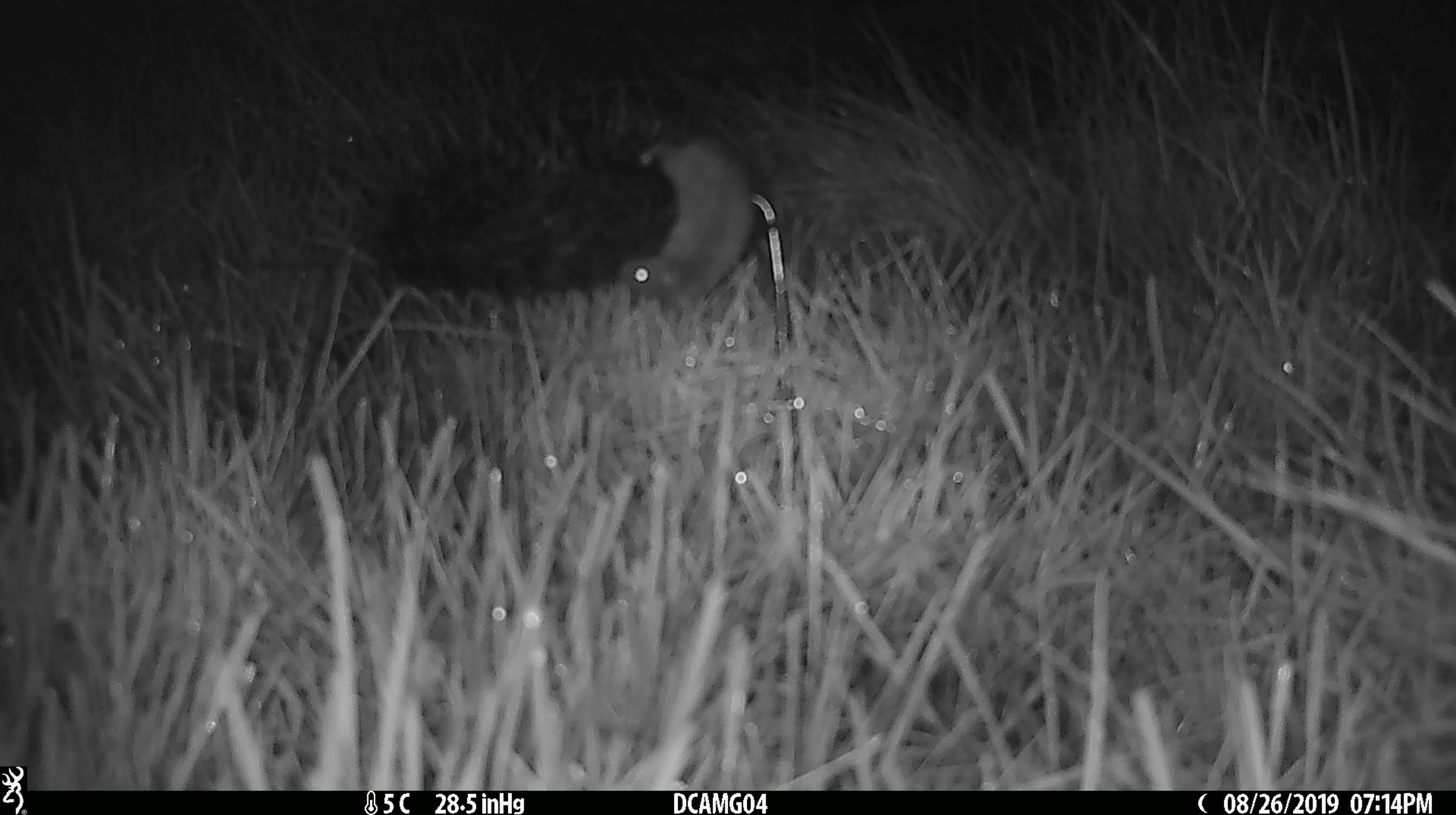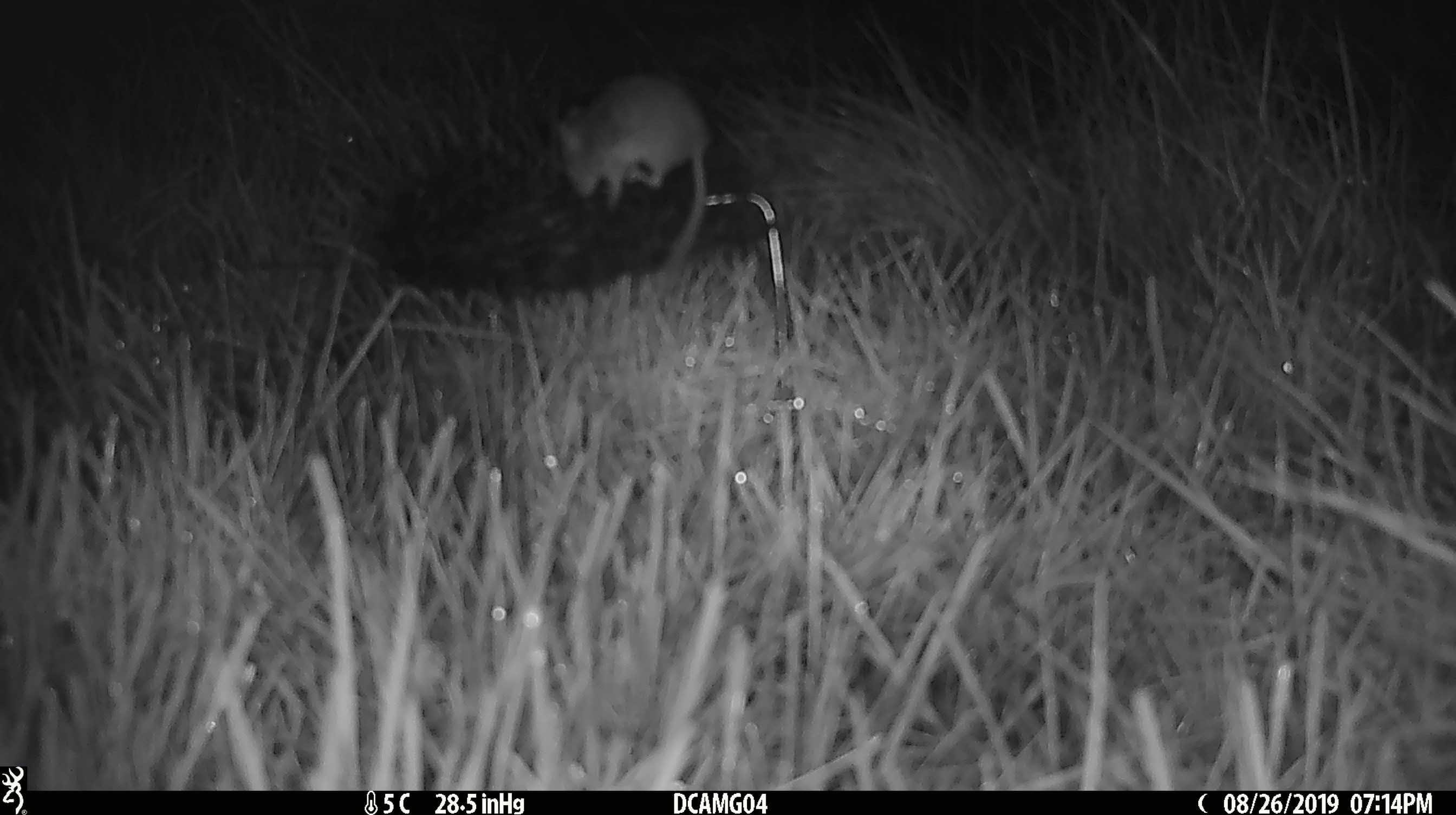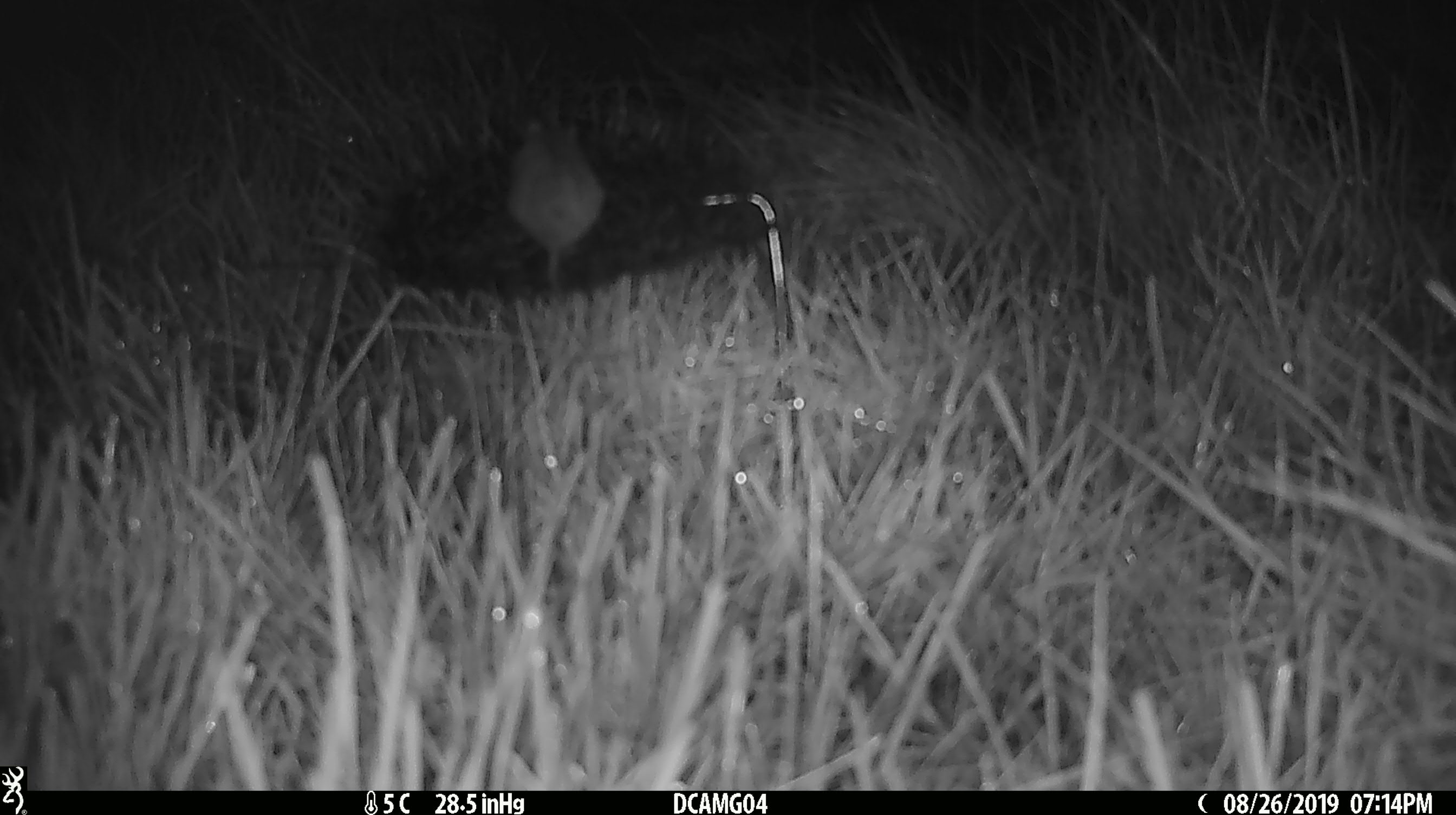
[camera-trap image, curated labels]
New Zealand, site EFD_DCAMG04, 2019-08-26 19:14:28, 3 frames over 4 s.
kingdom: Animalia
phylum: Chordata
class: Mammalia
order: Rodentia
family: Muridae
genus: Mus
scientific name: Mus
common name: mouse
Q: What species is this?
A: Mouse (Mus).